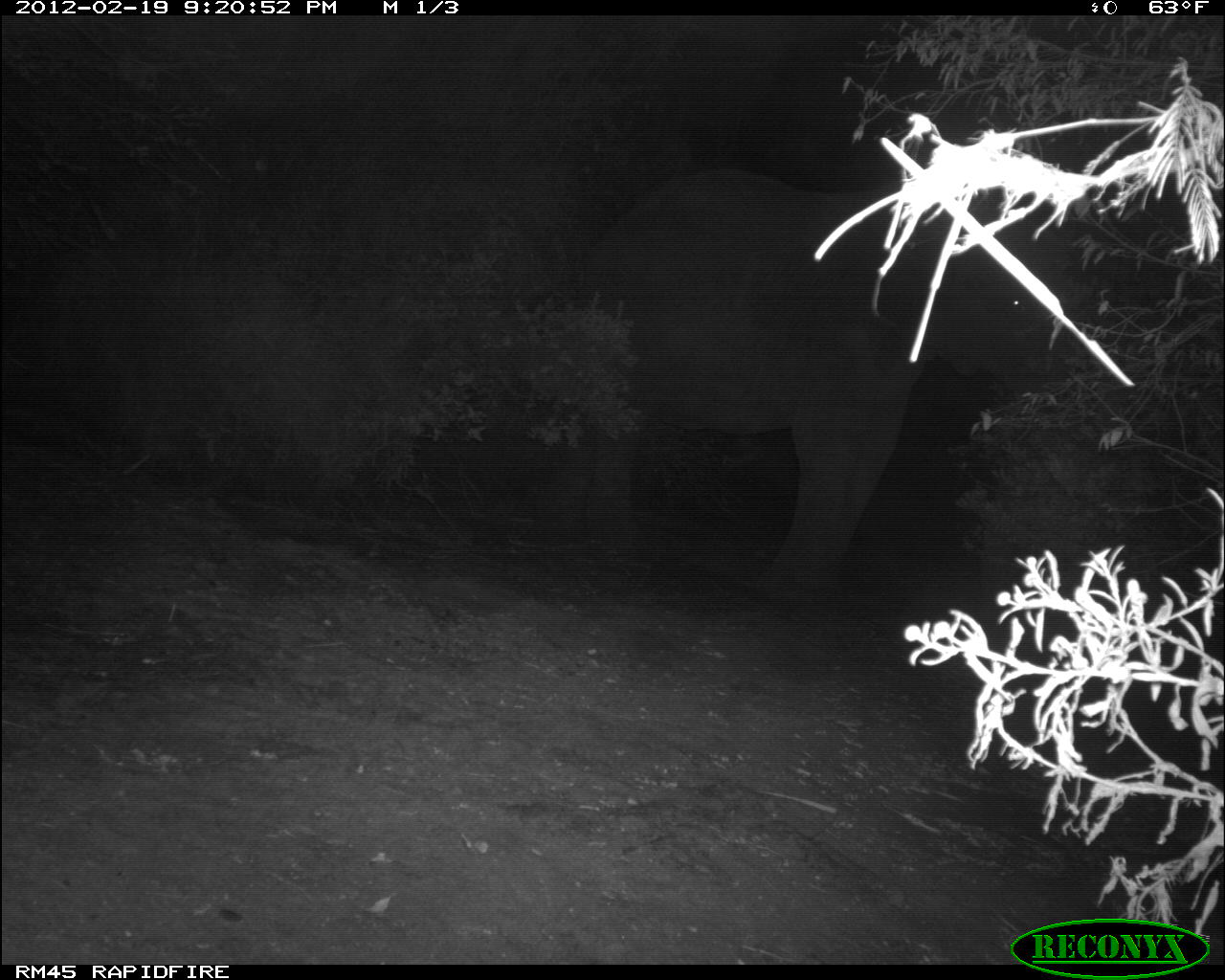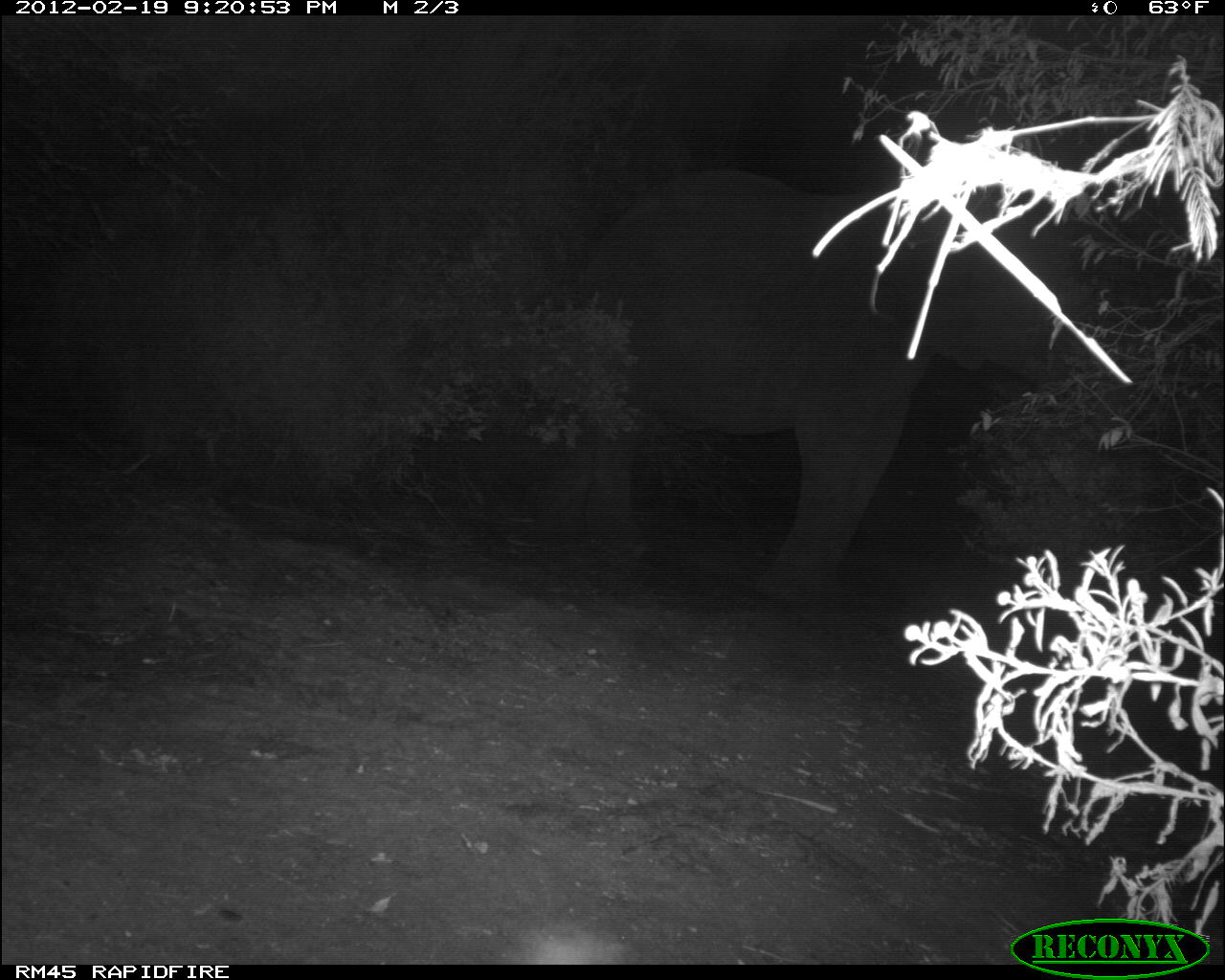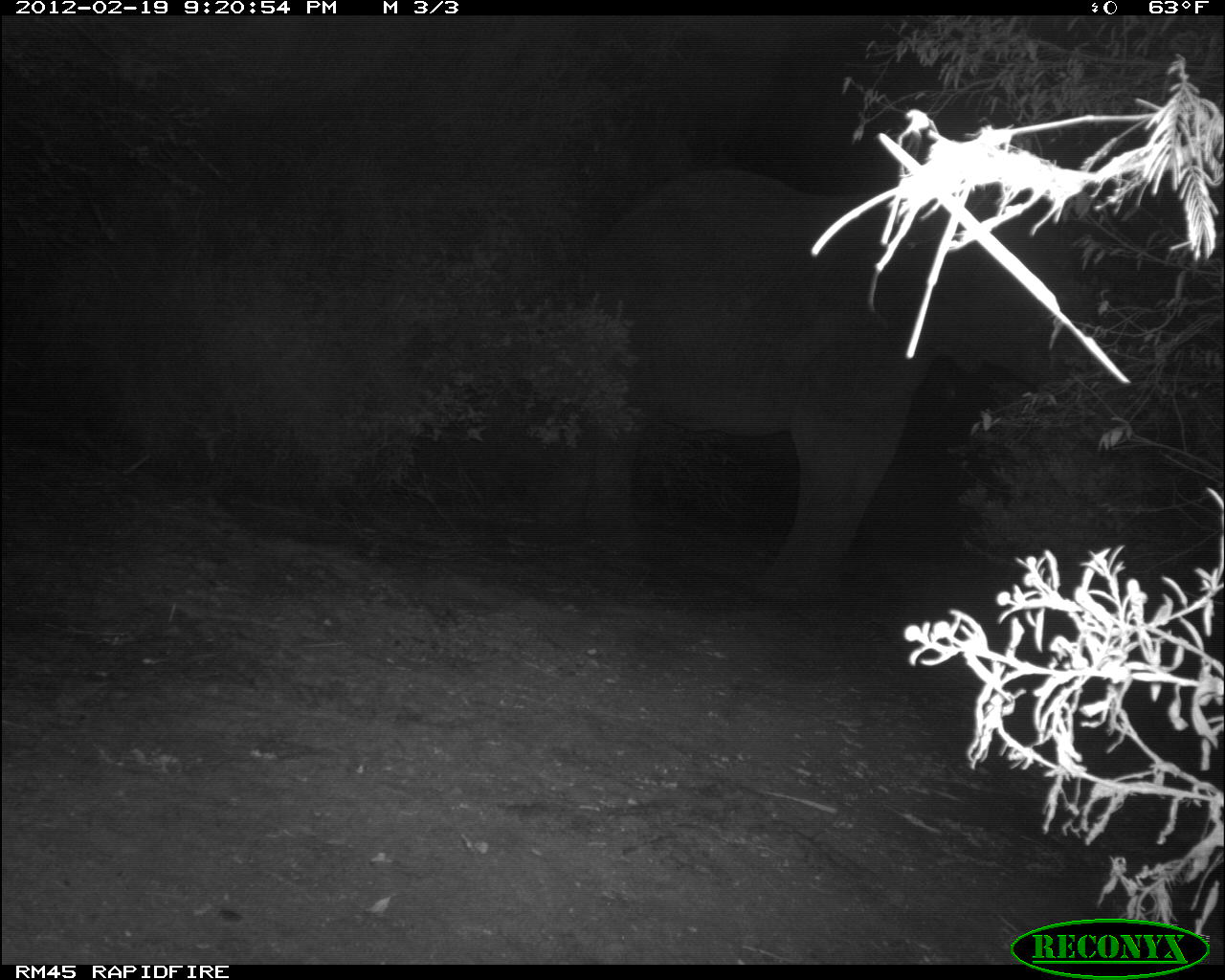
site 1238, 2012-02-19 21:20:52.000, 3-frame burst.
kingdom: Animalia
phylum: Chordata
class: Mammalia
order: Proboscidea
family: Elephantidae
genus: Loxodonta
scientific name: Loxodonta africana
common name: african bush elephant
Loxodonta africana (african bush elephant), count 1.